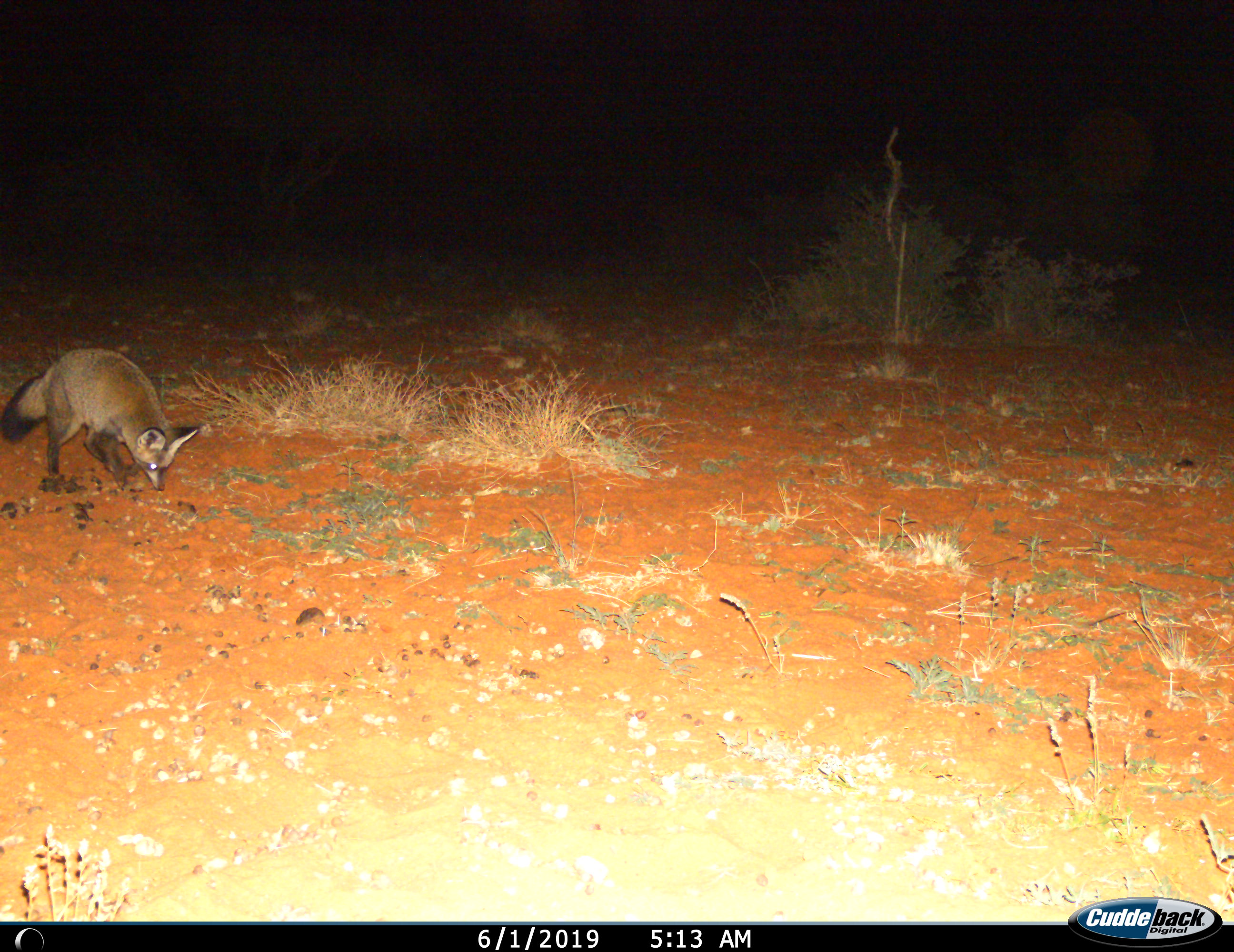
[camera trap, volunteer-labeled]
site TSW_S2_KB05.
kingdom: Animalia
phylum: Chordata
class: Mammalia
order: Carnivora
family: Canidae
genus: Otocyon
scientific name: Otocyon megalotis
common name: bat-eared fox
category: foxbateared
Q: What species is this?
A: Foxbateared (bat-eared fox) (Otocyon megalotis).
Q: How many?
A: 1.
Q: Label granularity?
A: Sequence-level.